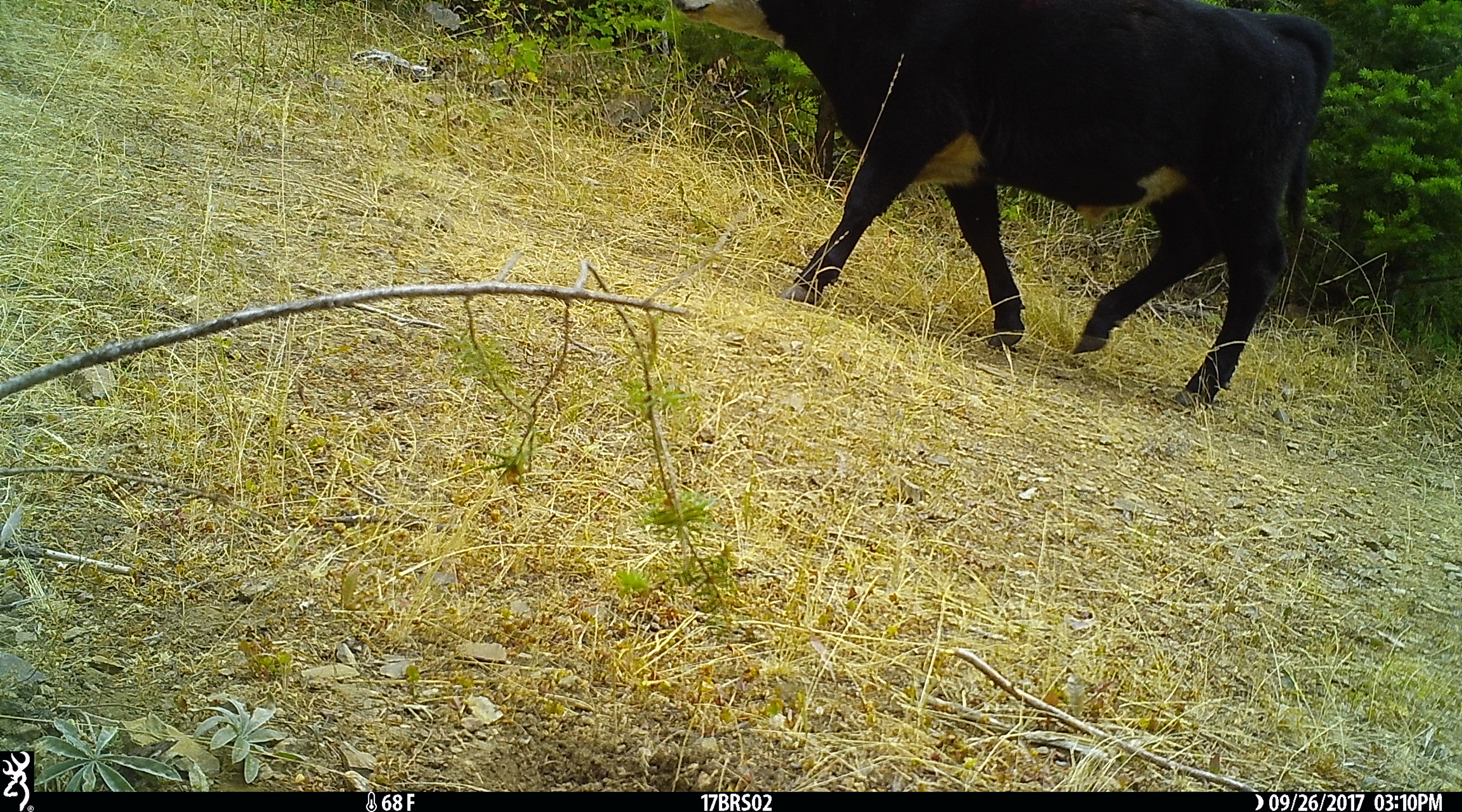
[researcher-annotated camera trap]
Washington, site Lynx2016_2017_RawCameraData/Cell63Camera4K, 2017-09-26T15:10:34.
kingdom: Animalia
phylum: Chordata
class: Mammalia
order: Artiodactyla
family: Bovidae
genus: Bos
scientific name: Bos taurus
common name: domestic cattle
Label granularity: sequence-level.